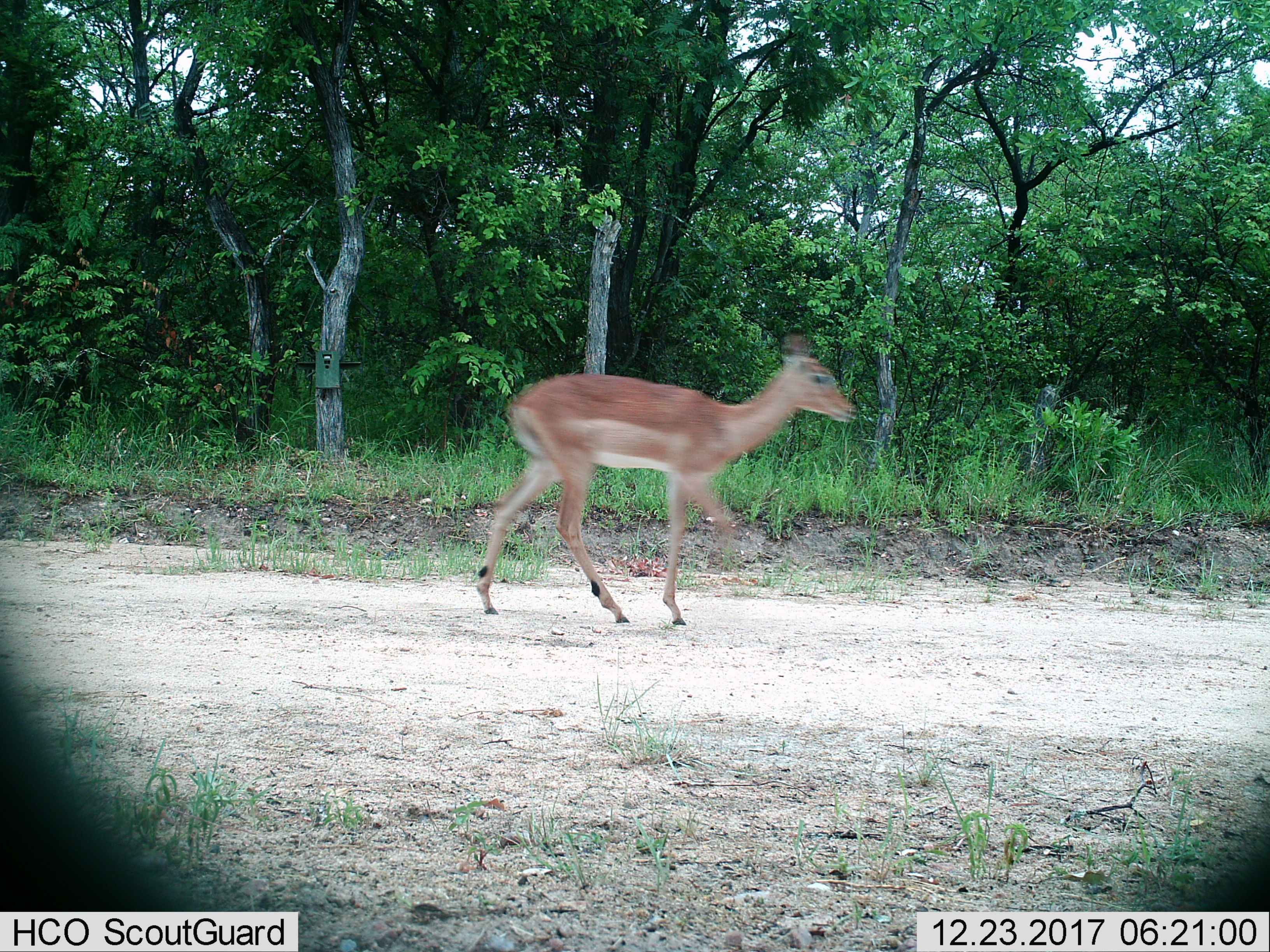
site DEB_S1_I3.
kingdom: Animalia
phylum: Chordata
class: Mammalia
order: Artiodactyla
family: Bovidae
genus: Aepyceros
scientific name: Aepyceros melampus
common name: impala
Impala (Aepyceros melampus), count 1. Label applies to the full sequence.